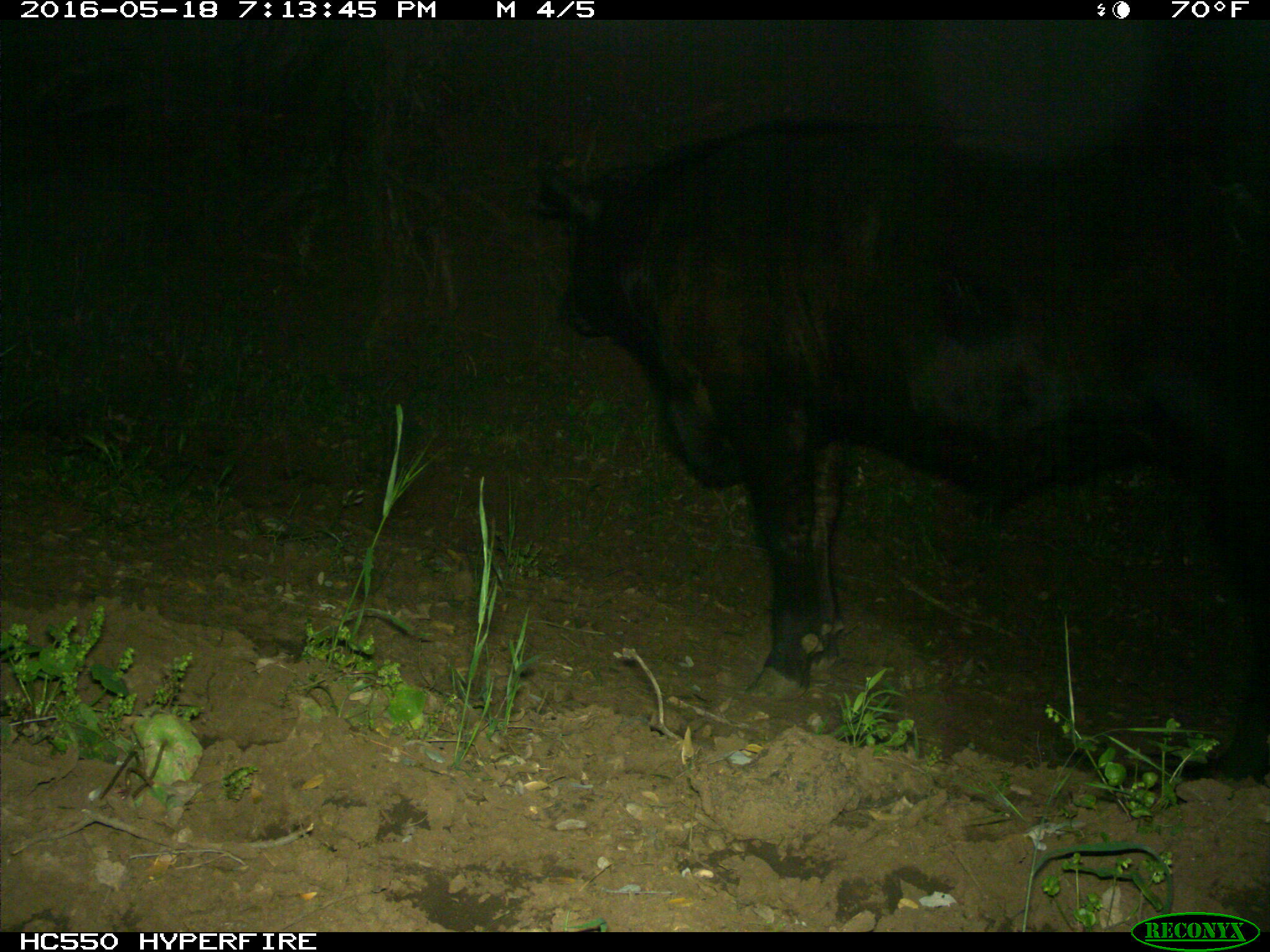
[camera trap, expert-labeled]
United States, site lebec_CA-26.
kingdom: Animalia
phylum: Chordata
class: Mammalia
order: Artiodactyla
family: Bovidae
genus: Bos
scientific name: Bos taurus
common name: domestic cow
Bos taurus (domestic cow).